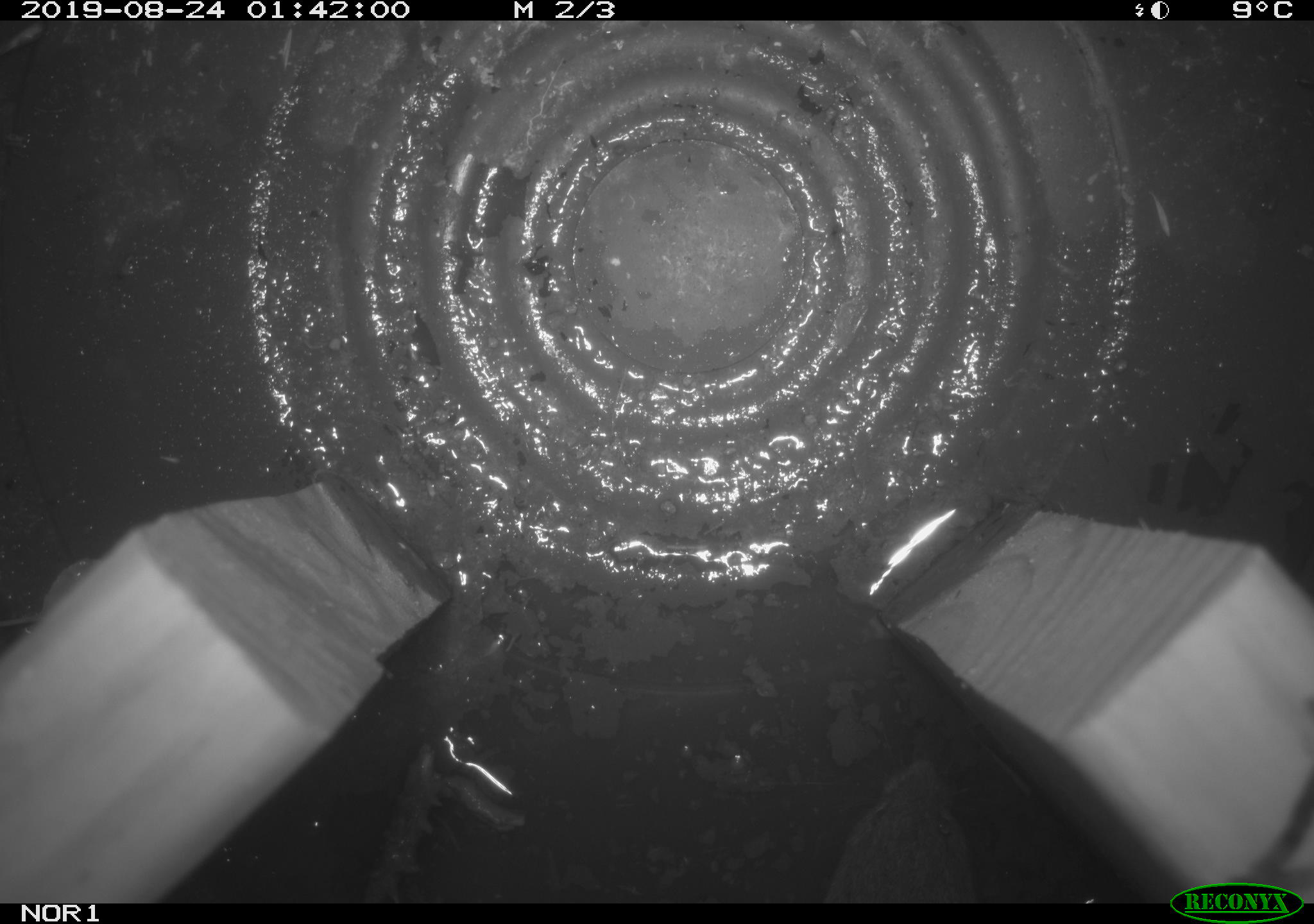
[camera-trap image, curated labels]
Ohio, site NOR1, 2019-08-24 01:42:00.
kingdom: Animalia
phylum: Chordata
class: Mammalia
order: Rodentia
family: Zapodidae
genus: Napaeozapus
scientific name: Napaeozapus insignis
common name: woodland jumping mouse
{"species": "woodland jumping mouse (Napaeozapus insignis)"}